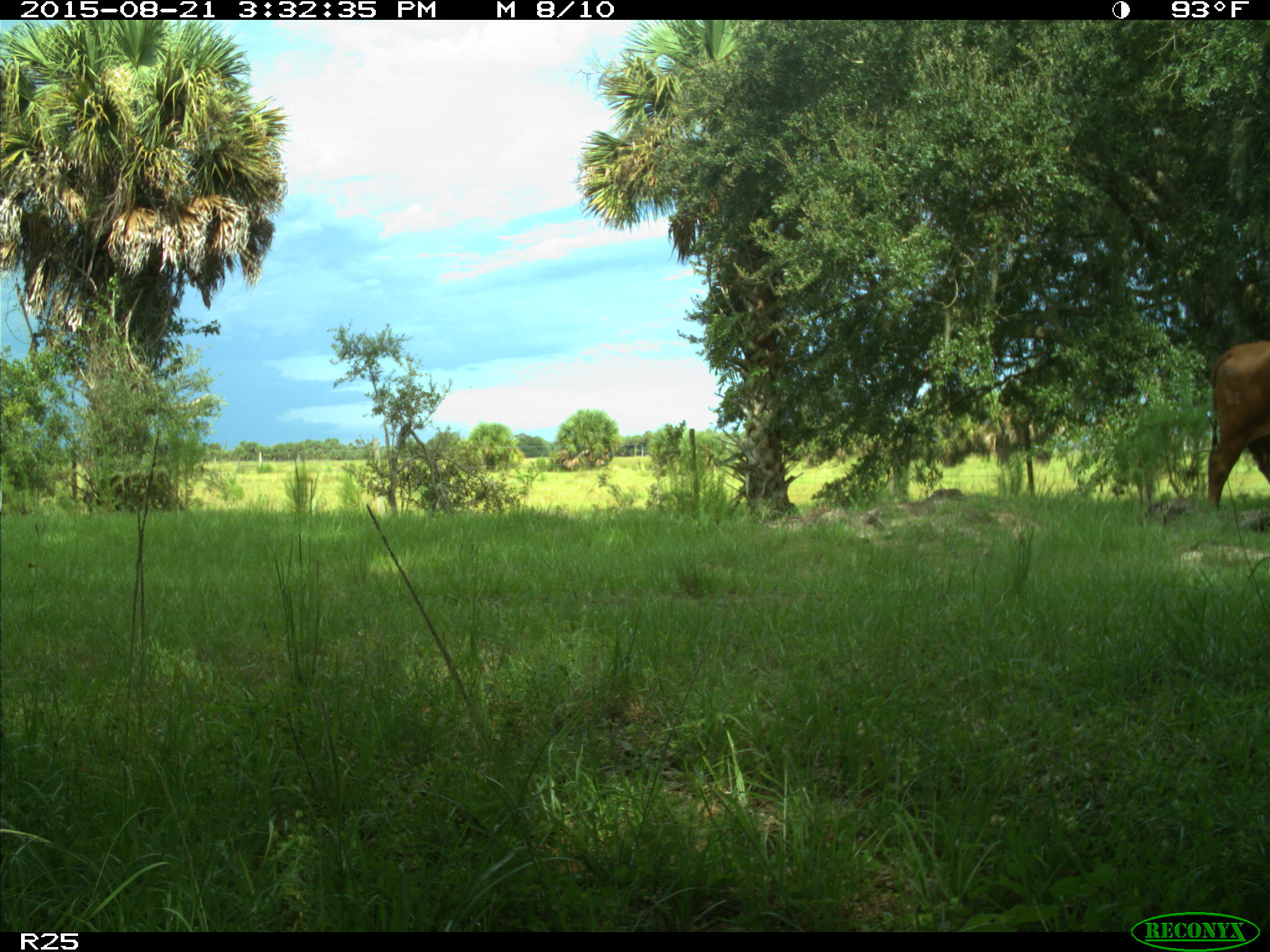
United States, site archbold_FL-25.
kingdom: Animalia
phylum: Chordata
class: Mammalia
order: Artiodactyla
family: Bovidae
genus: Bos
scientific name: Bos taurus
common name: domestic cow